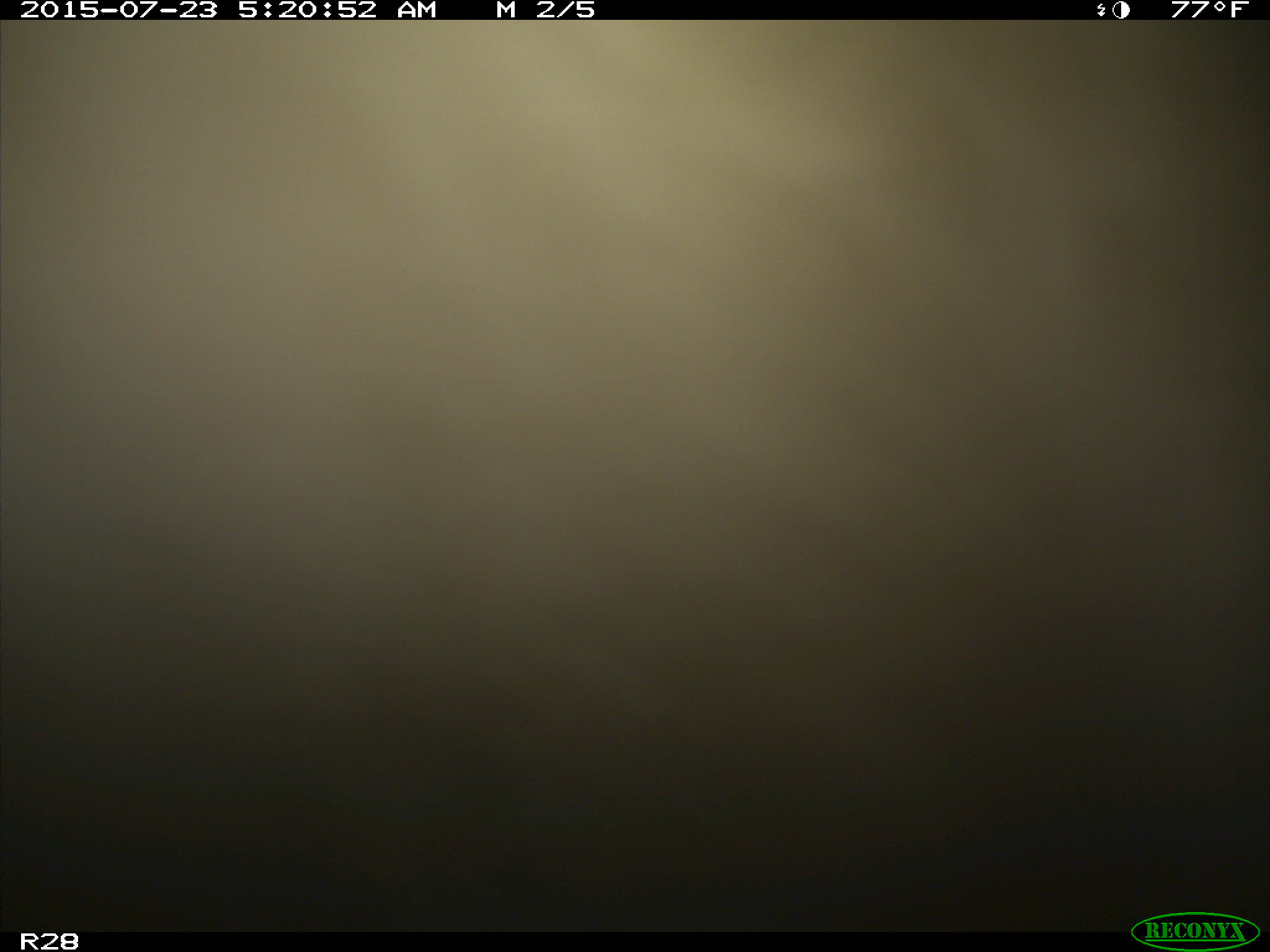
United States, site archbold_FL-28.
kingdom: Animalia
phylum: Chordata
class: Mammalia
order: Artiodactyla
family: Bovidae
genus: Bos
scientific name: Bos taurus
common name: domestic cow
Bos taurus (domestic cow).